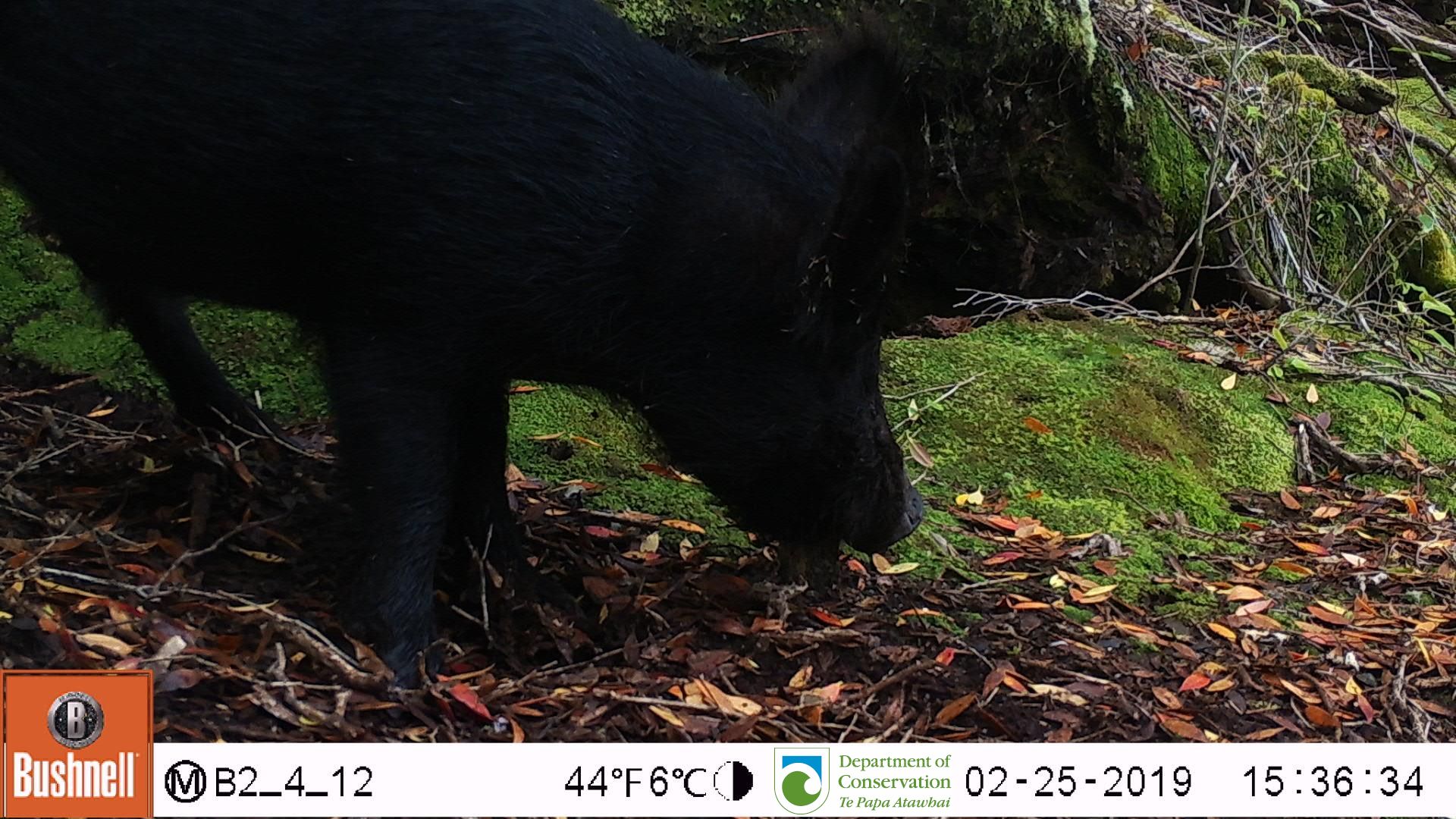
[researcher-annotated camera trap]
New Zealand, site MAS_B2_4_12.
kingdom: Animalia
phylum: Chordata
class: Mammalia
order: Artiodactyla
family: Suidae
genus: Sus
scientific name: Sus scrofa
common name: pig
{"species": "pig (Sus scrofa)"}